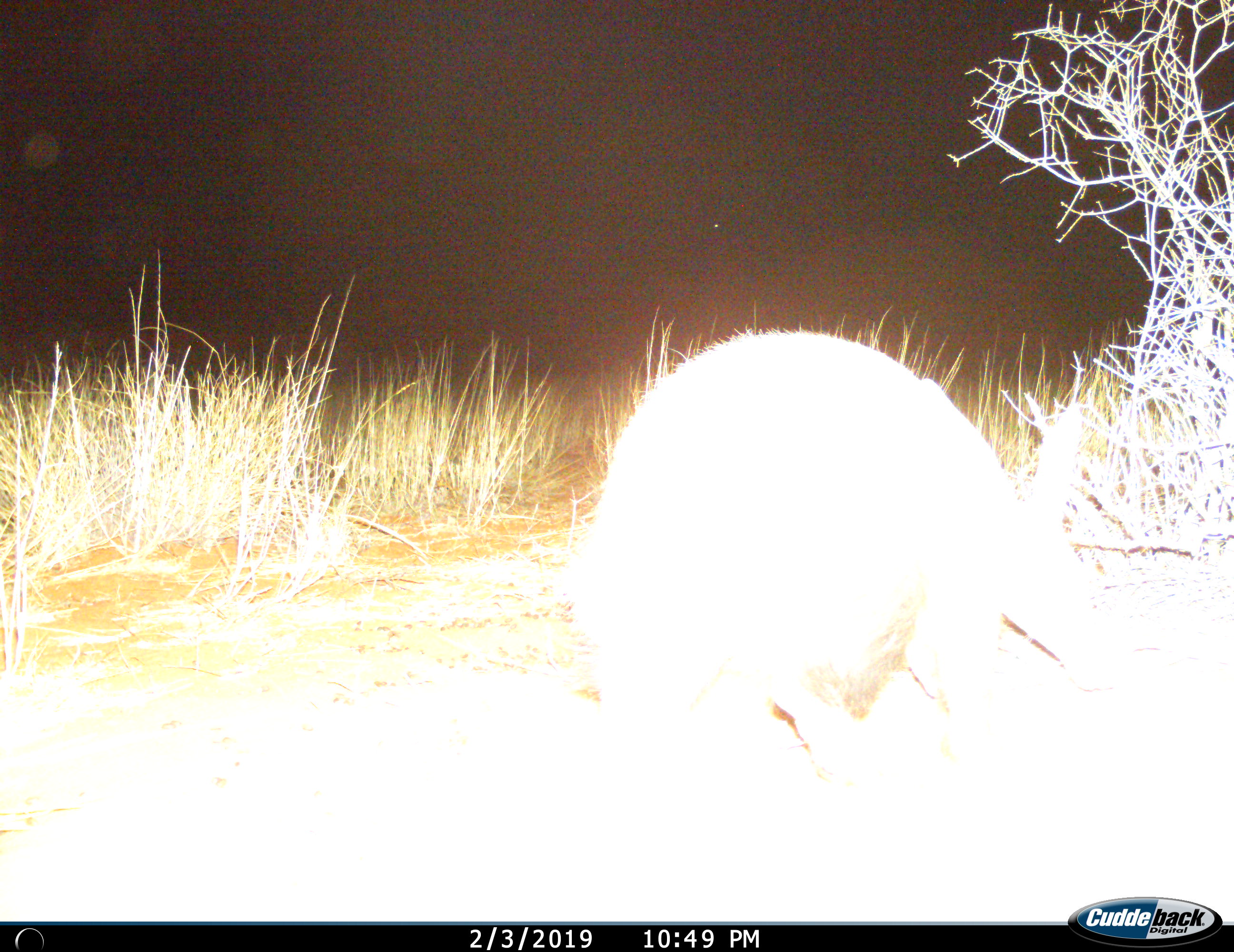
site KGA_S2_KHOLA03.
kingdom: Animalia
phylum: Chordata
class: Mammalia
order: Tubulidentata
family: Orycteropodidae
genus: Orycteropus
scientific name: Orycteropus afer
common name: aardvark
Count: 1.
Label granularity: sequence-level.